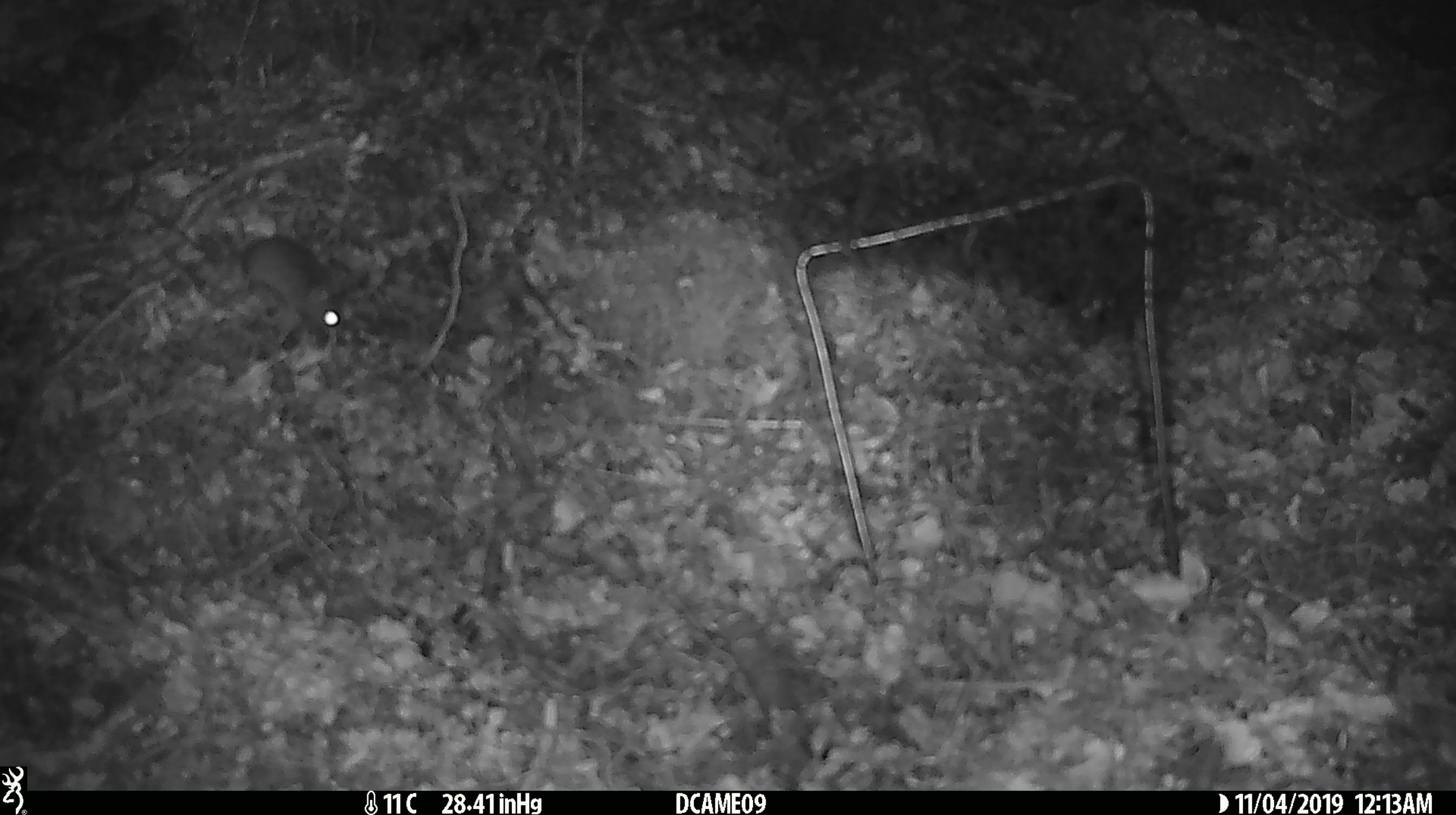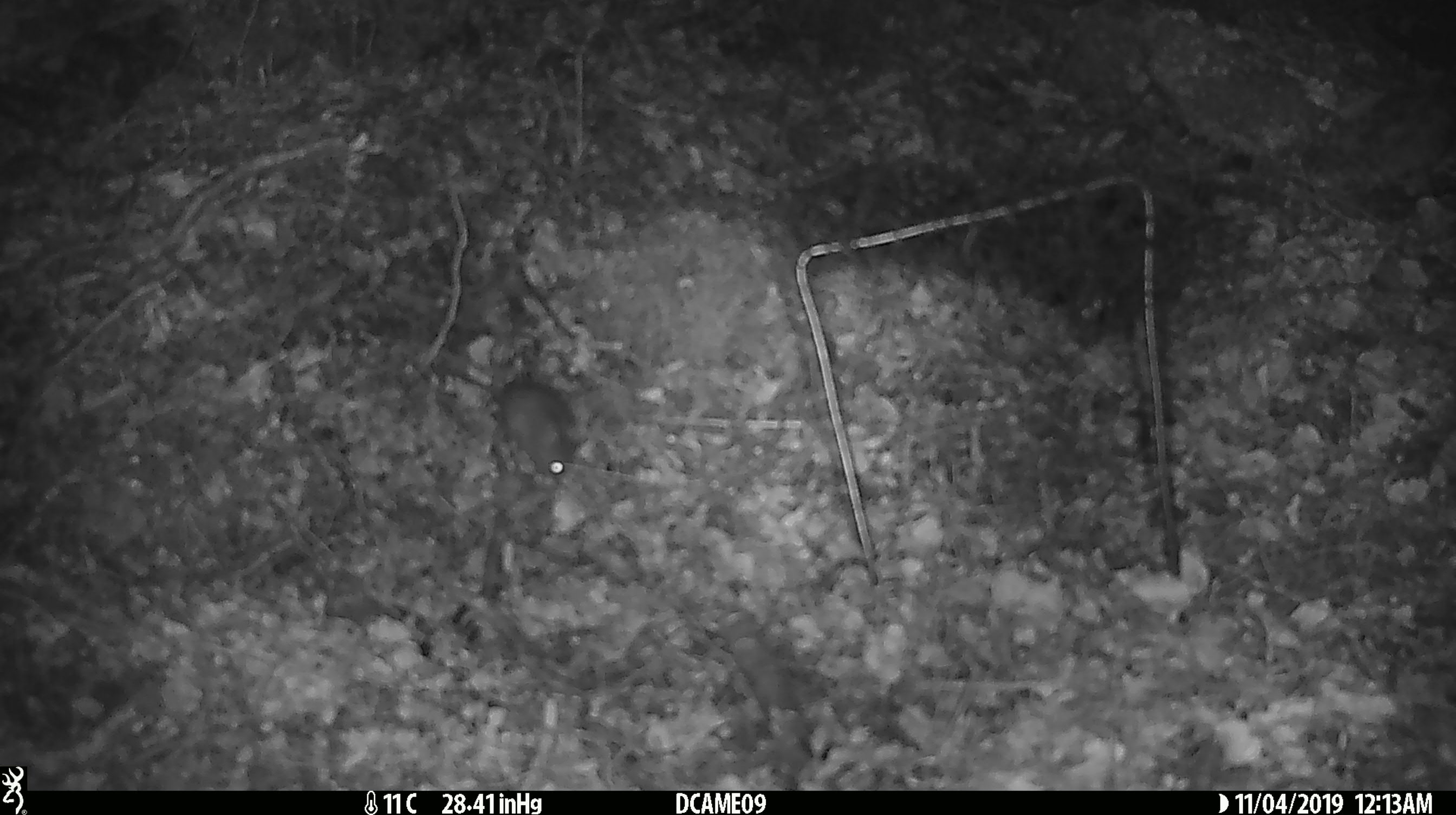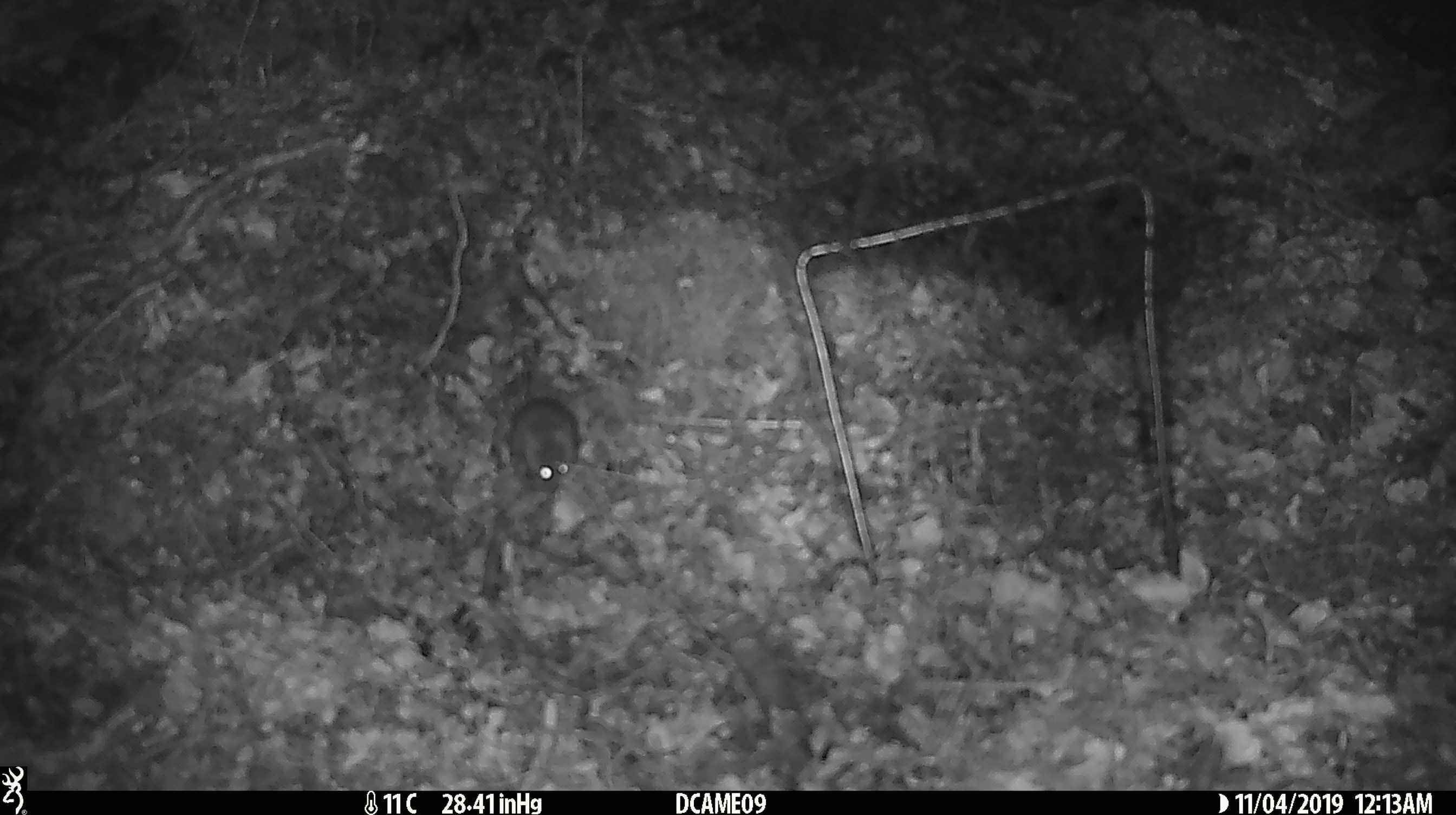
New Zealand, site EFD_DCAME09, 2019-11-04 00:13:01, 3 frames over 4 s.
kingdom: Animalia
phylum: Chordata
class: Mammalia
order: Rodentia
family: Muridae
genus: Mus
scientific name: Mus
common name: mouse